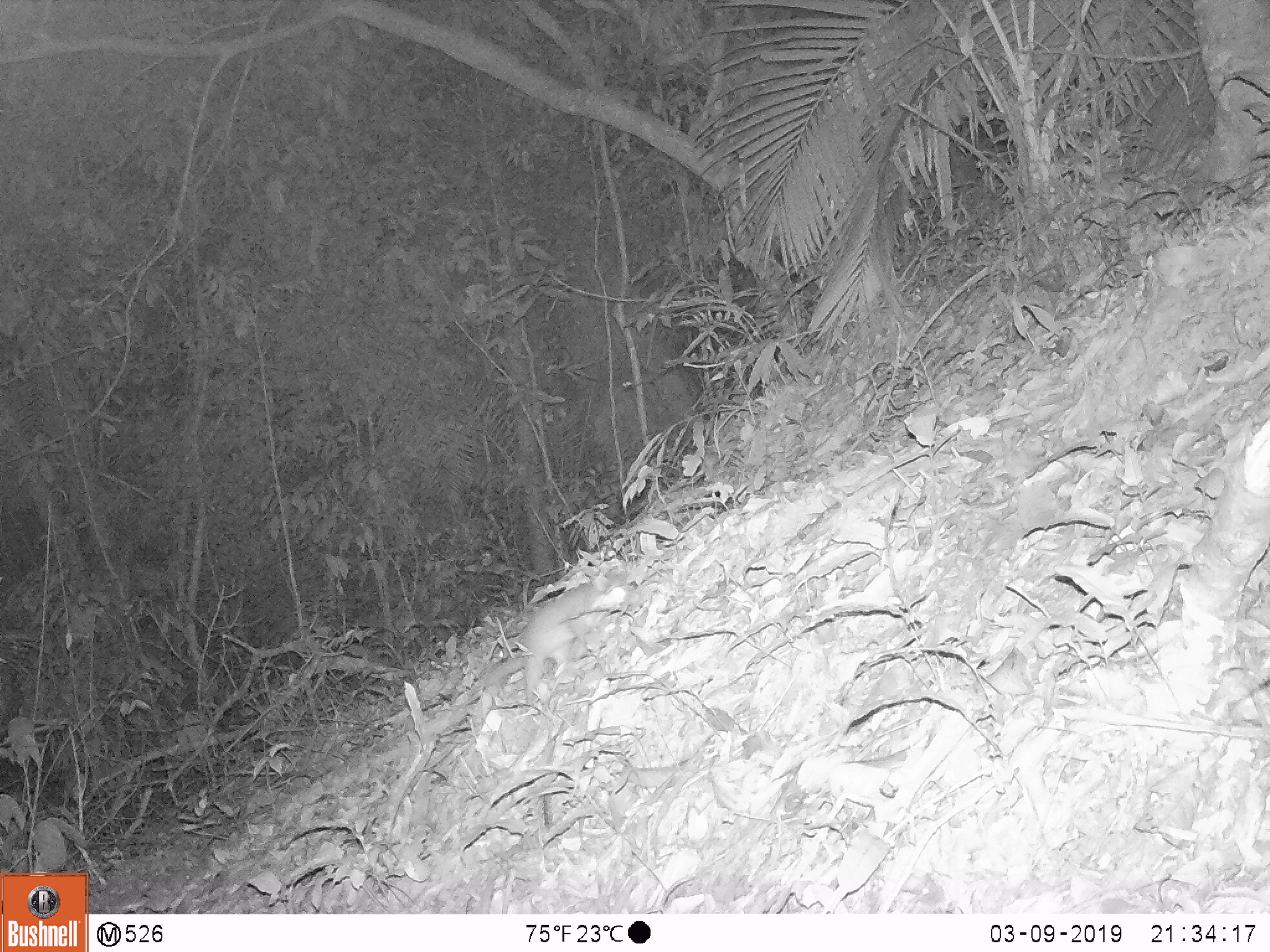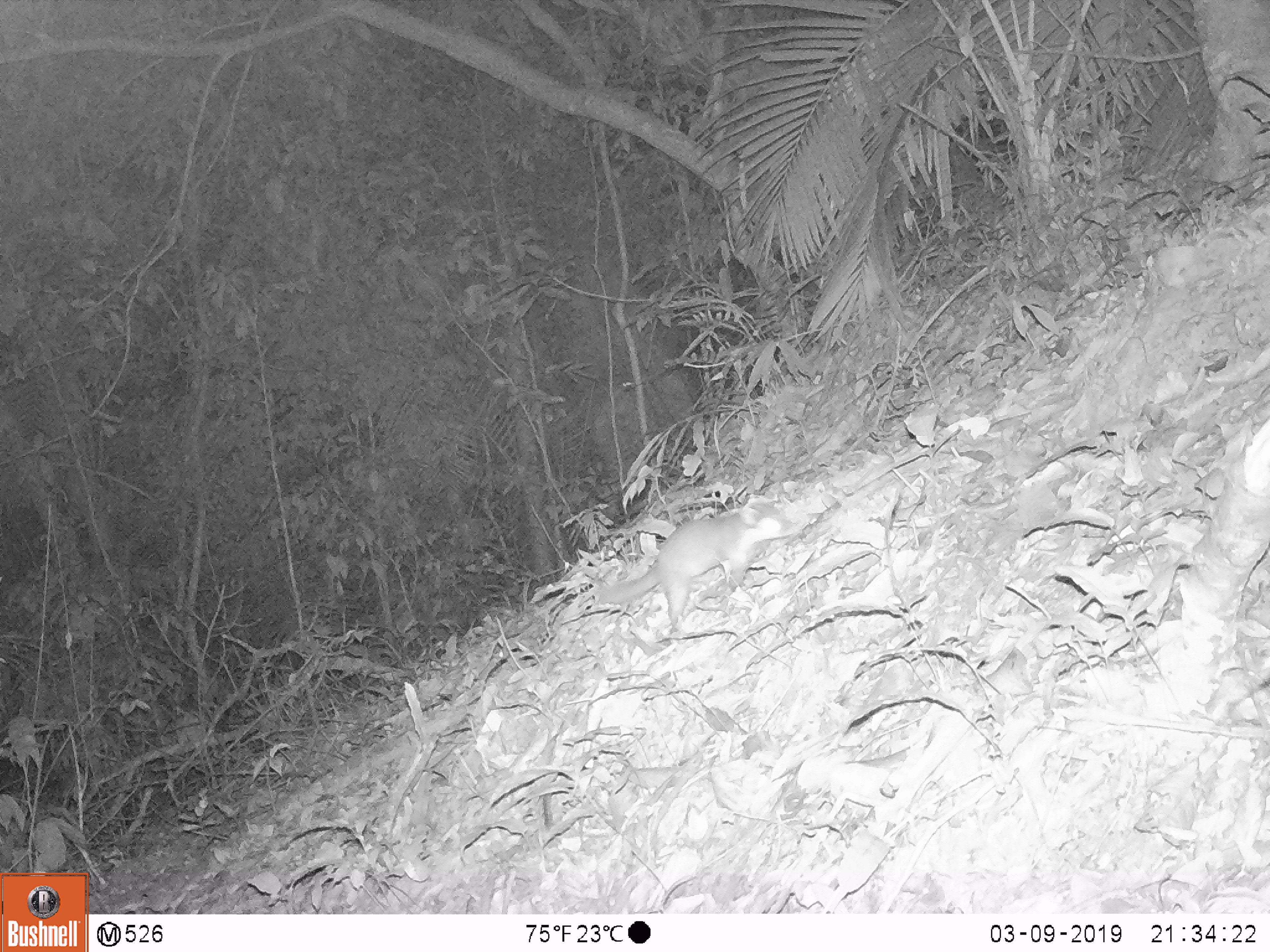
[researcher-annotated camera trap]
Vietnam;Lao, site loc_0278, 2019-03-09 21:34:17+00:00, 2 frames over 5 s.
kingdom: Animalia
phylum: Chordata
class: Mammalia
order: Carnivora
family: Mustelidae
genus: Melogale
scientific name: Melogale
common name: ferret badger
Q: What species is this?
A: Ferret badger (Melogale).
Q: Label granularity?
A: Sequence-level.